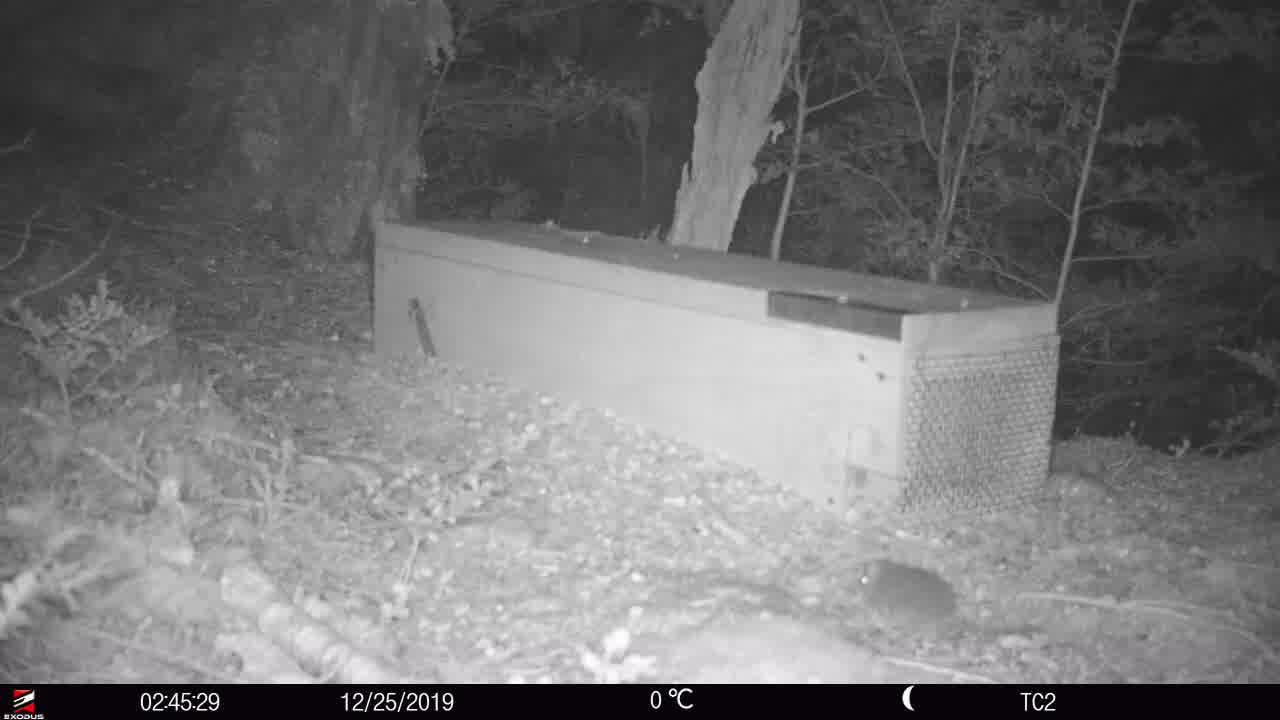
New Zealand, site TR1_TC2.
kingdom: Animalia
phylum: Chordata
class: Mammalia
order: Rodentia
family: Muridae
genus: Rattus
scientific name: Rattus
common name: rat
Rat (Rattus).